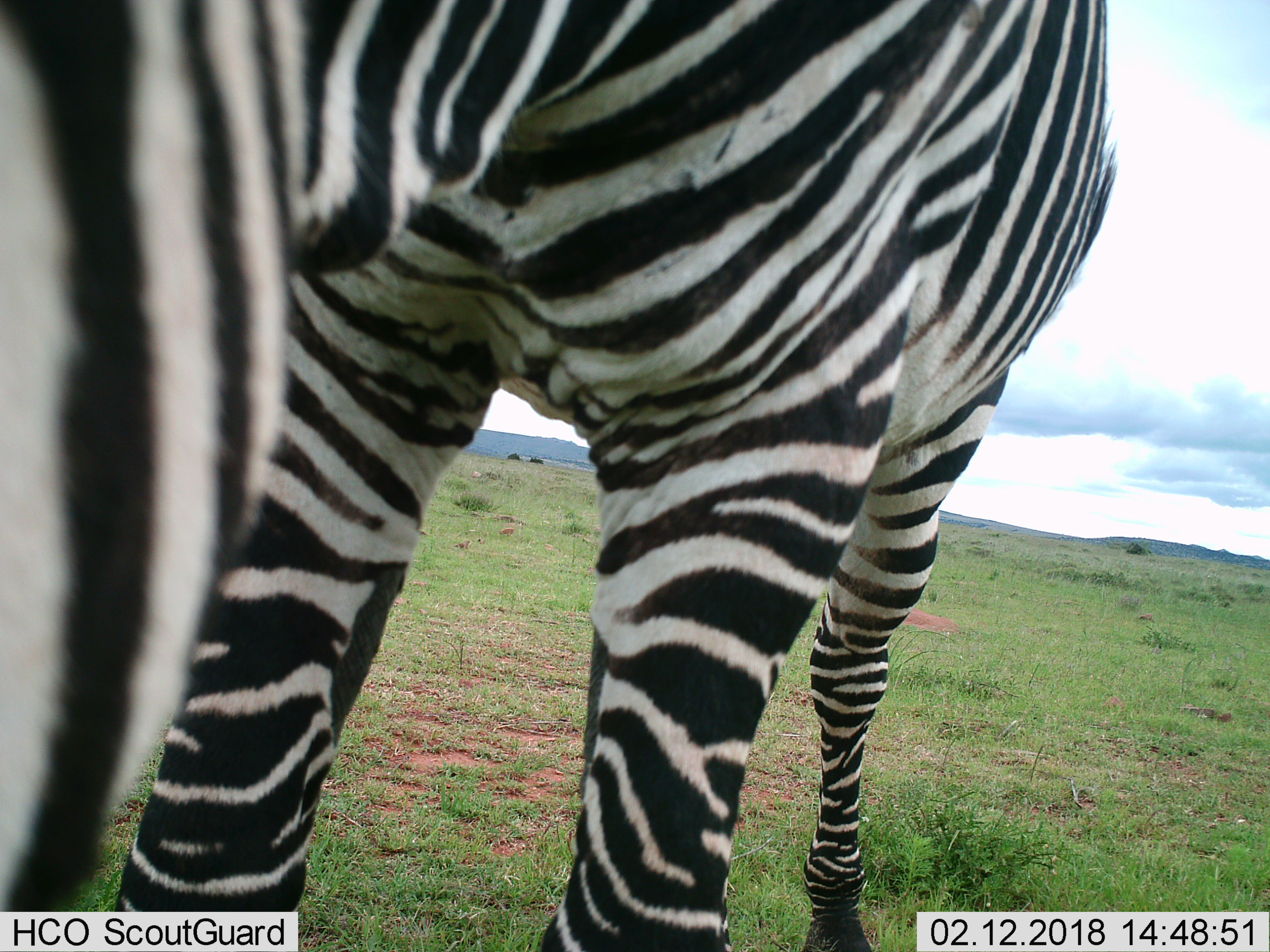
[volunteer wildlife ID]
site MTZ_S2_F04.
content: unidentified animal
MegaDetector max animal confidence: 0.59